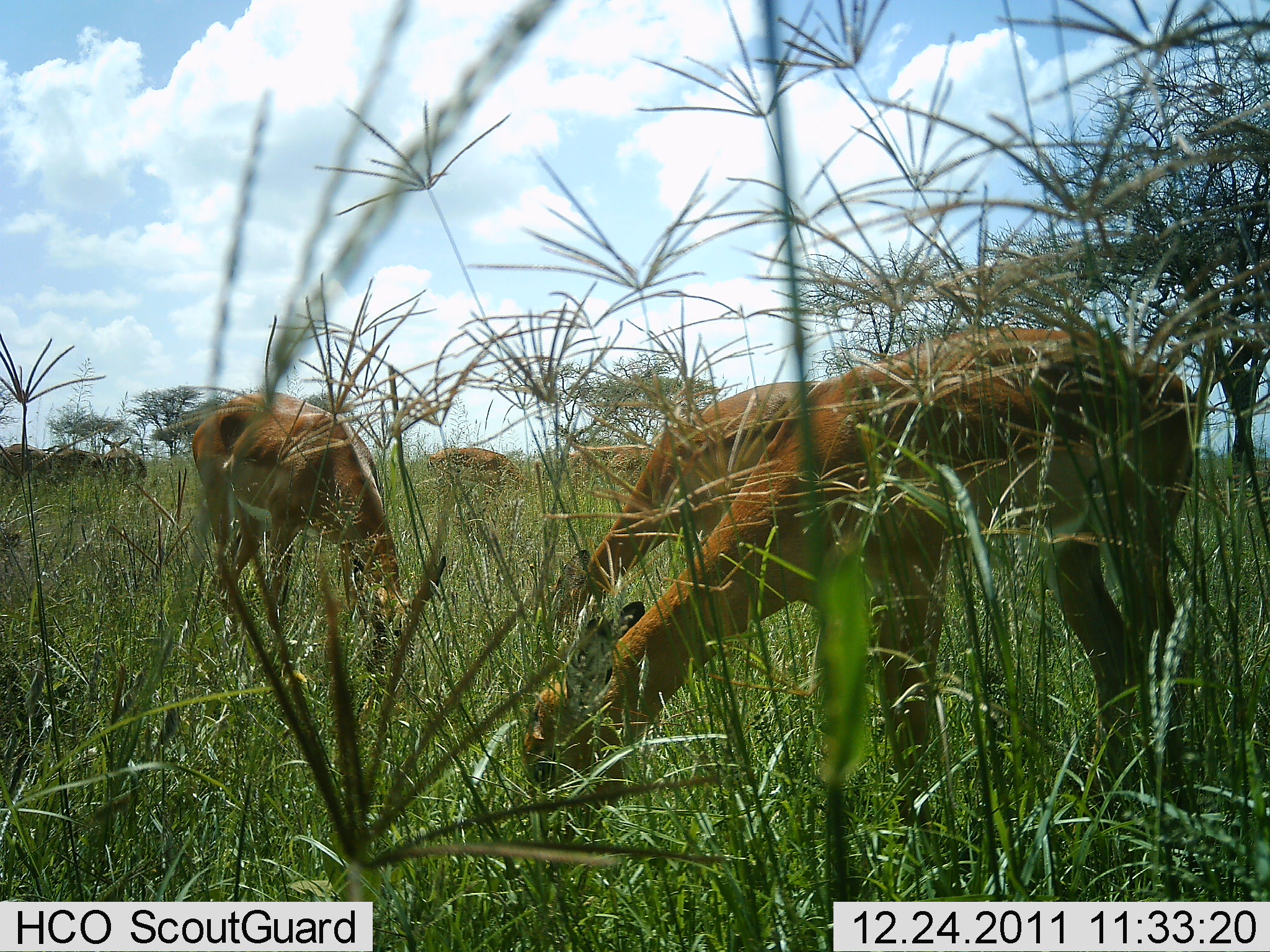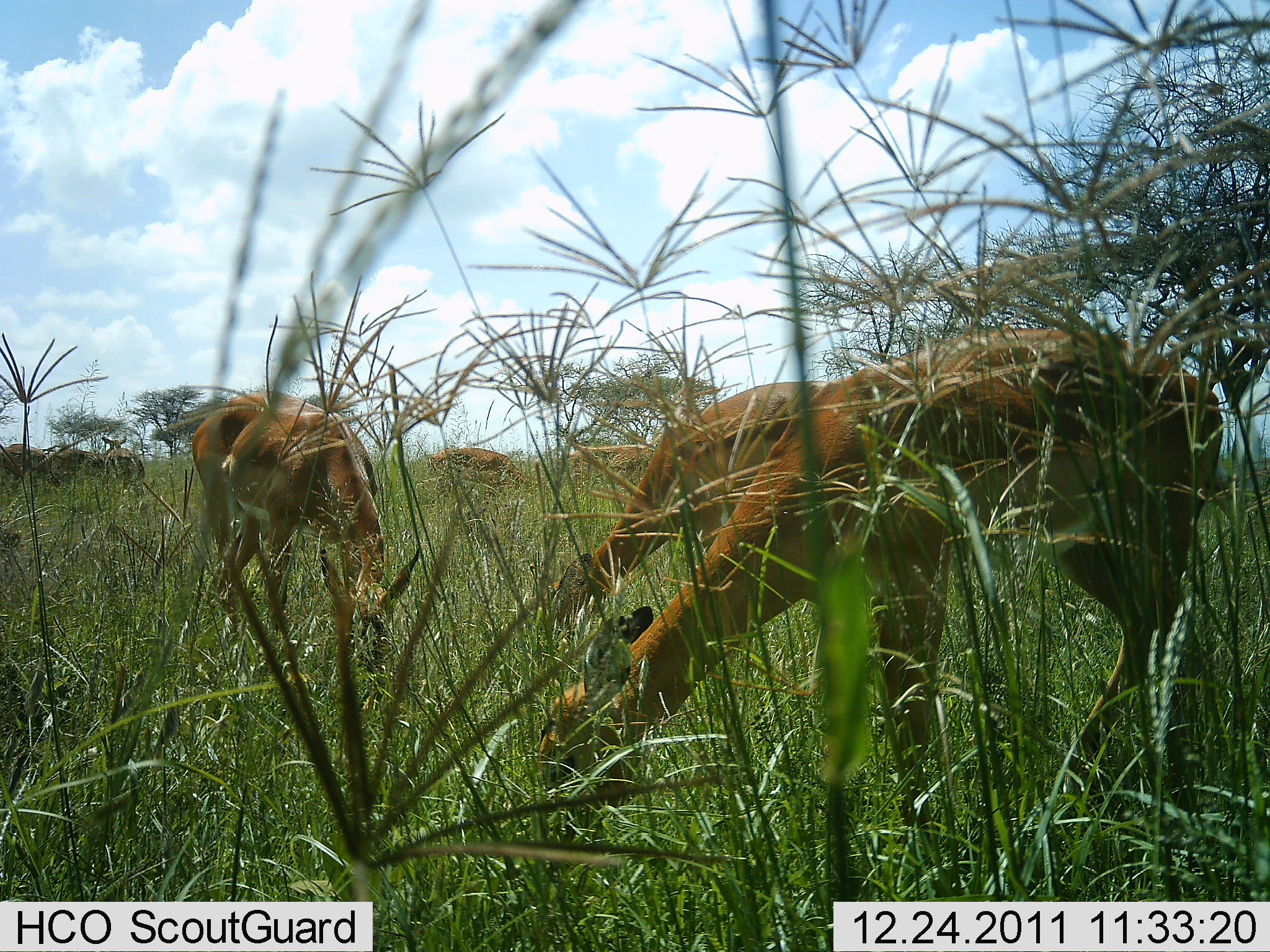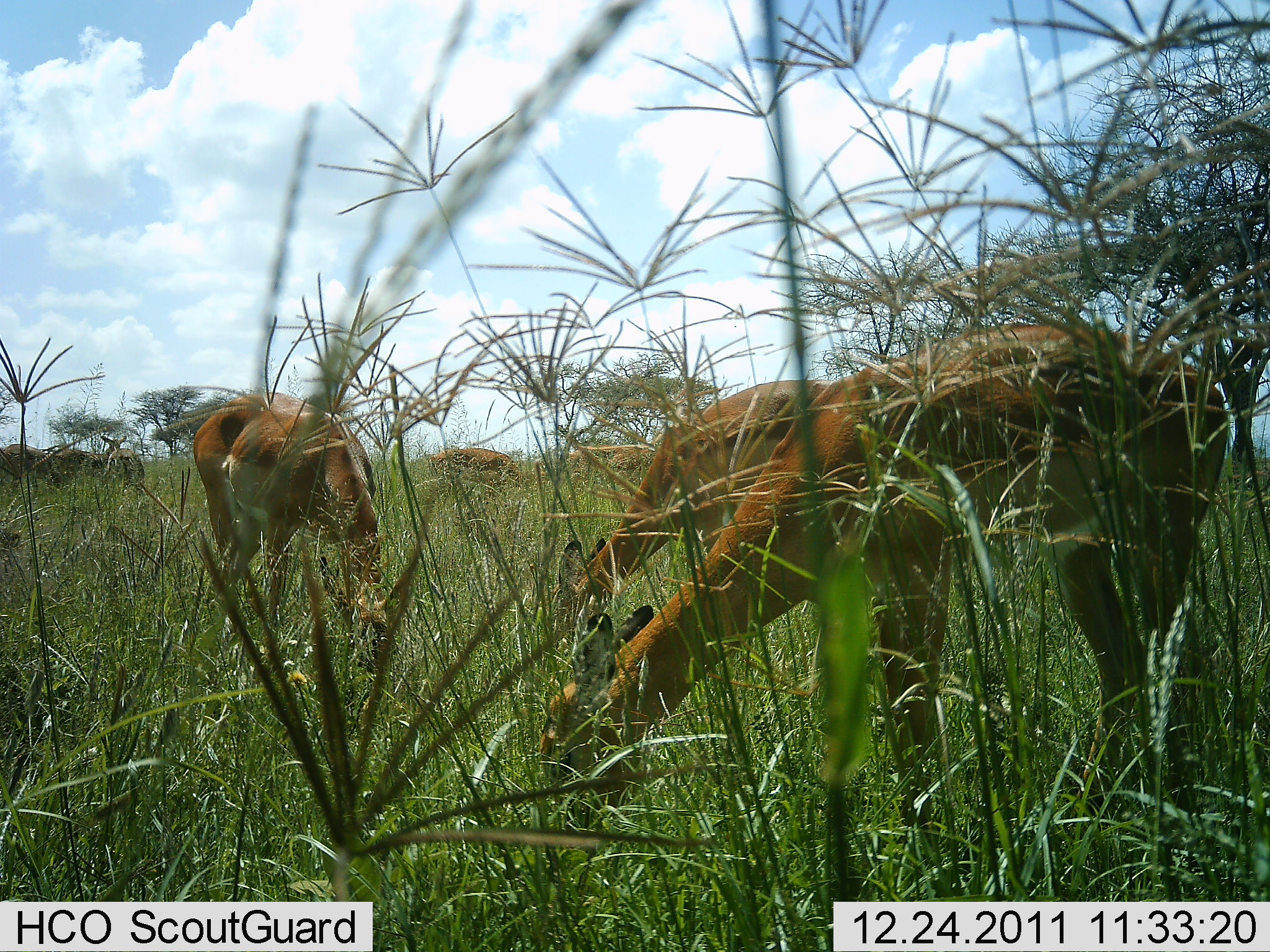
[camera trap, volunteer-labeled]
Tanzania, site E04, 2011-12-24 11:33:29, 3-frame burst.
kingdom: Animalia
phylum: Chordata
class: Mammalia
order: Artiodactyla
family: Bovidae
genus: Nanger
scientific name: Nanger granti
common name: grant's gazelle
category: gazellegrants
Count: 3.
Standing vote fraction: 11%.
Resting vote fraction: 0%.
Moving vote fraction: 0%.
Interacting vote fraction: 0%.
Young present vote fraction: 0%.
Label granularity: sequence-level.